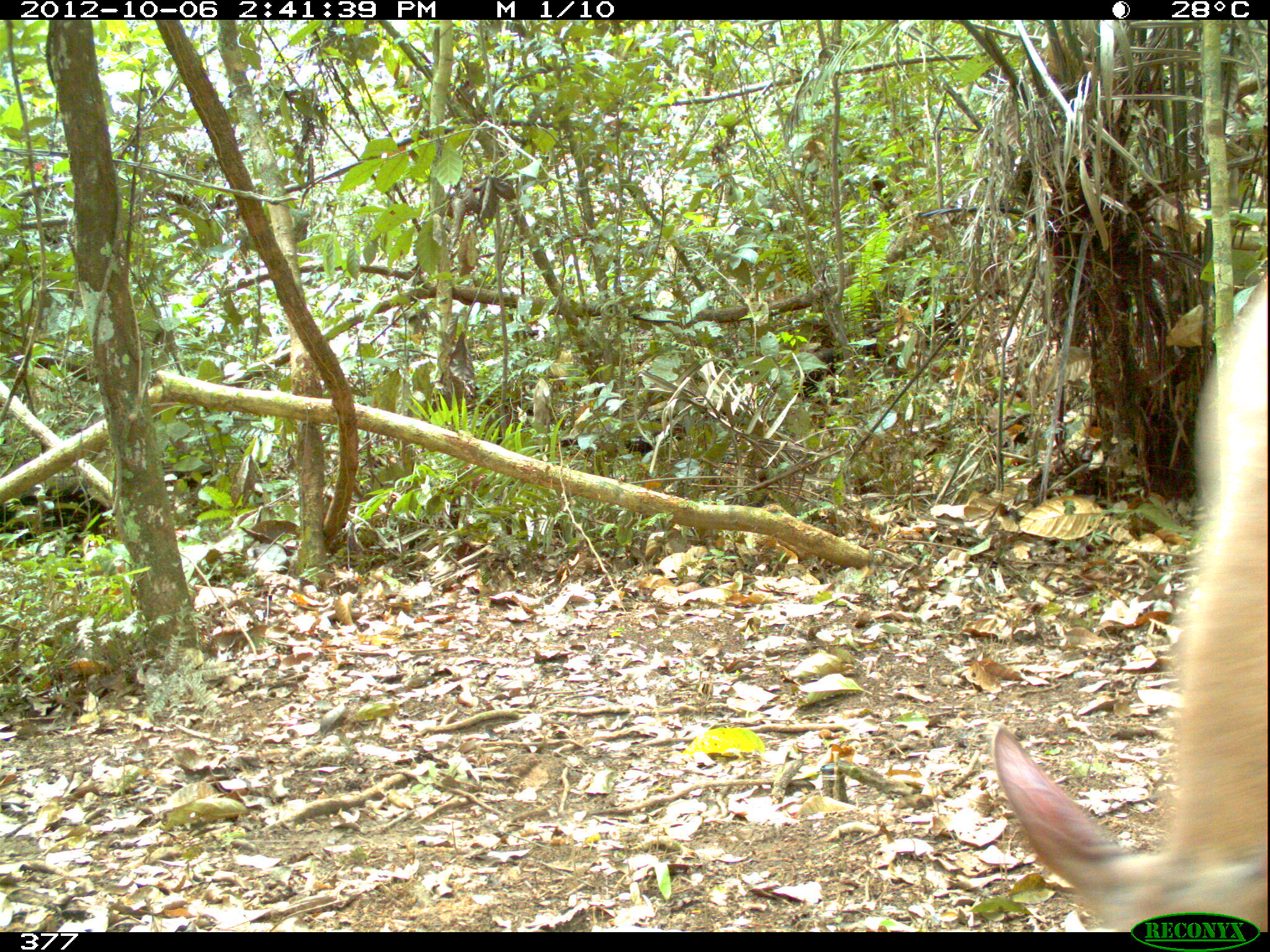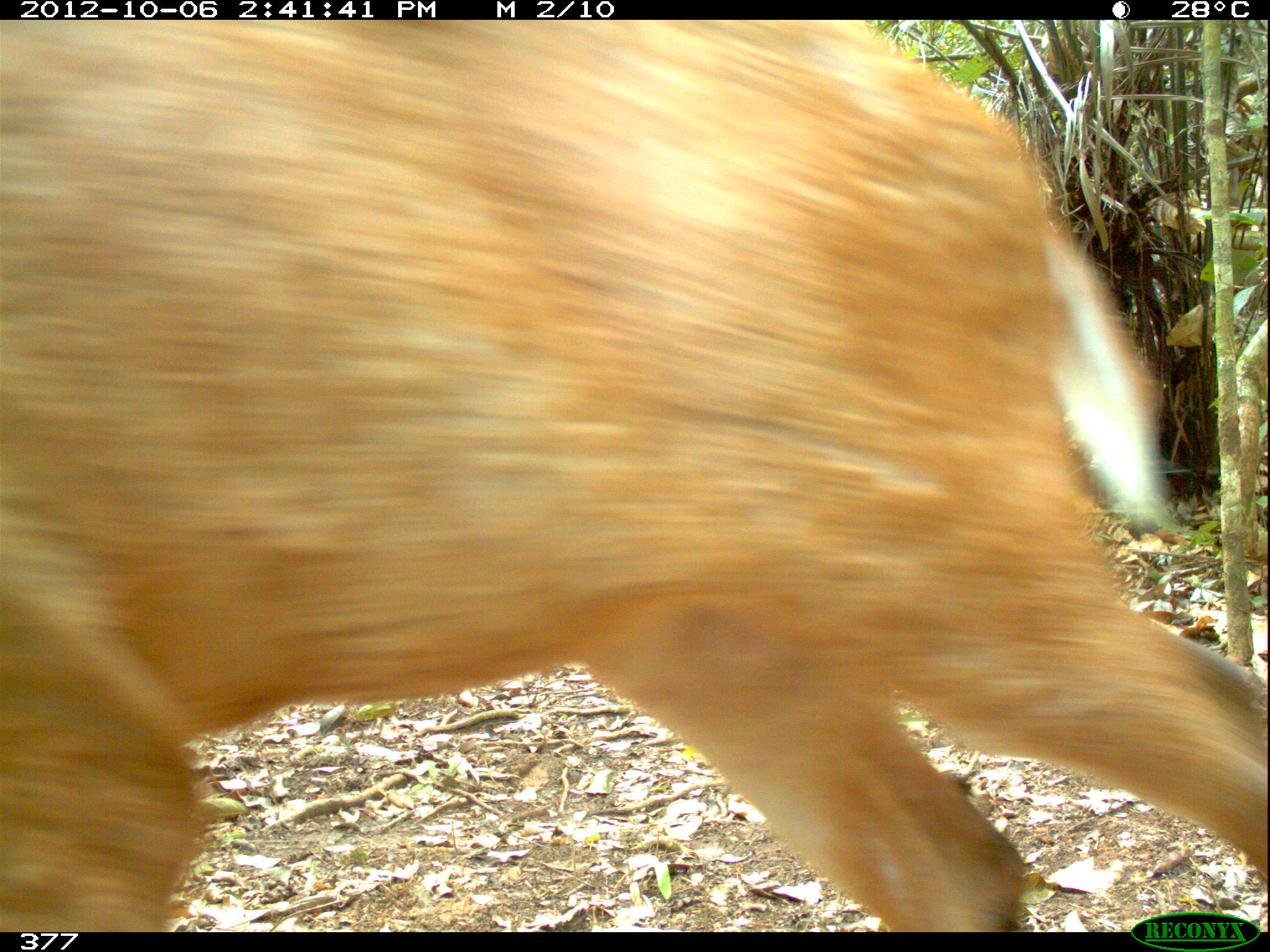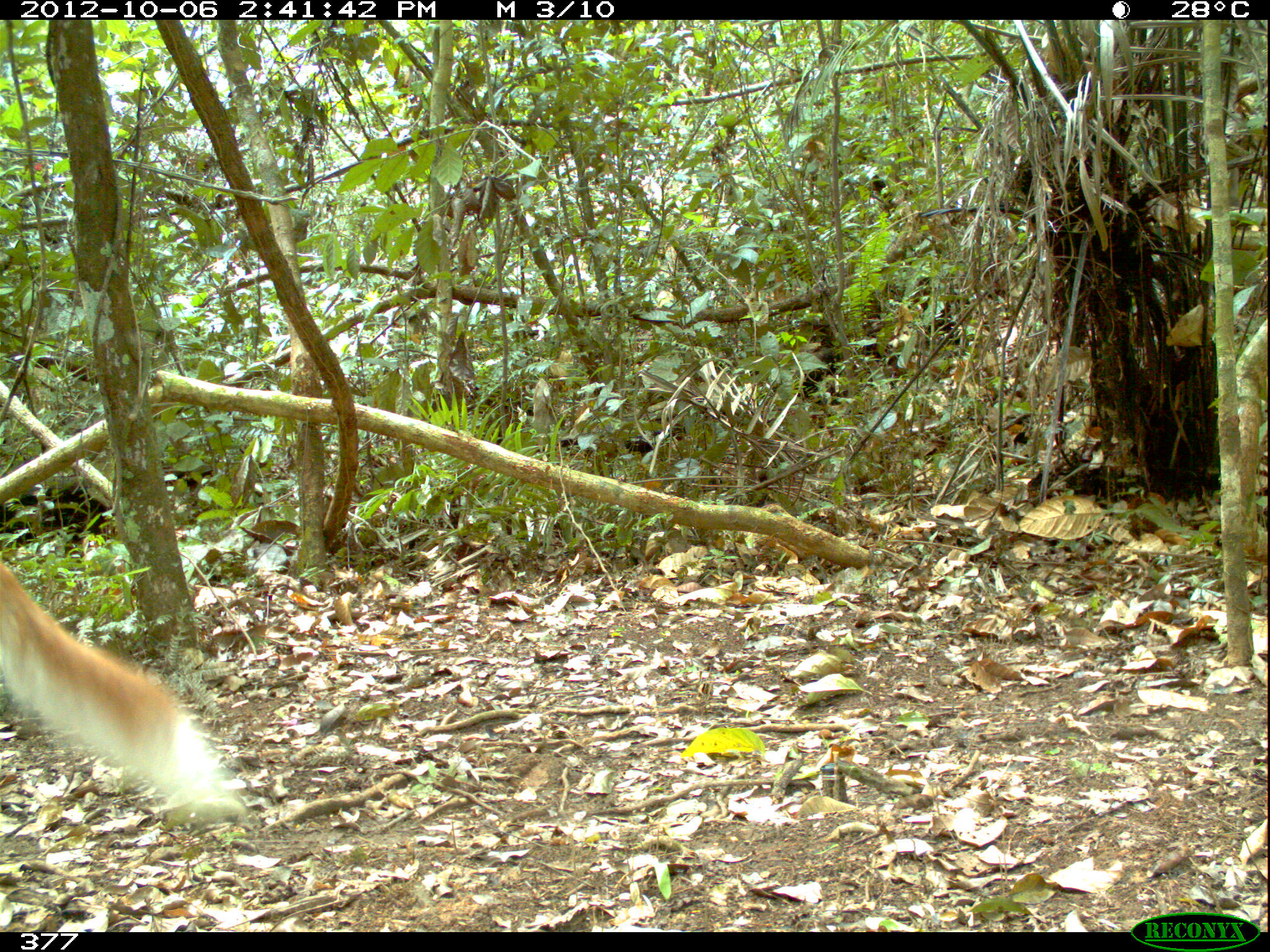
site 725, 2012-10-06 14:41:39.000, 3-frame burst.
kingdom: Animalia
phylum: Chordata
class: Mammalia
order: Artiodactyla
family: Cervidae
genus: Mazama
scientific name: Mazama americana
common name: red brocket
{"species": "Mazama americana (red brocket)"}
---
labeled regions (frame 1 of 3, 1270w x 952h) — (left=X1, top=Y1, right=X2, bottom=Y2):
mazama americana: (left=988, top=264, right=1270, bottom=930)